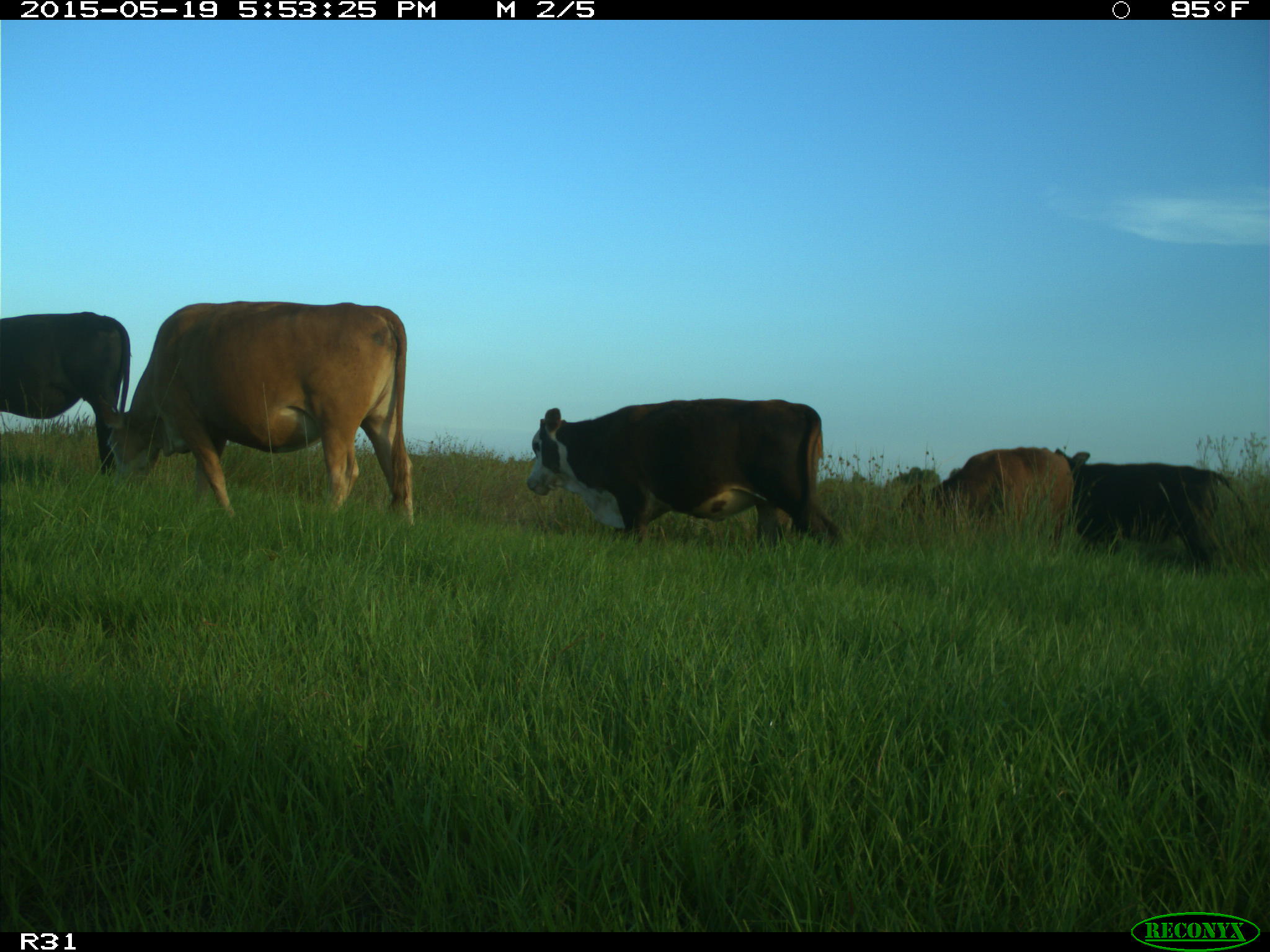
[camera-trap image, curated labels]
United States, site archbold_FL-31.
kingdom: Animalia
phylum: Chordata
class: Mammalia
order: Artiodactyla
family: Bovidae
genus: Bos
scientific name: Bos taurus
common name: domestic cow